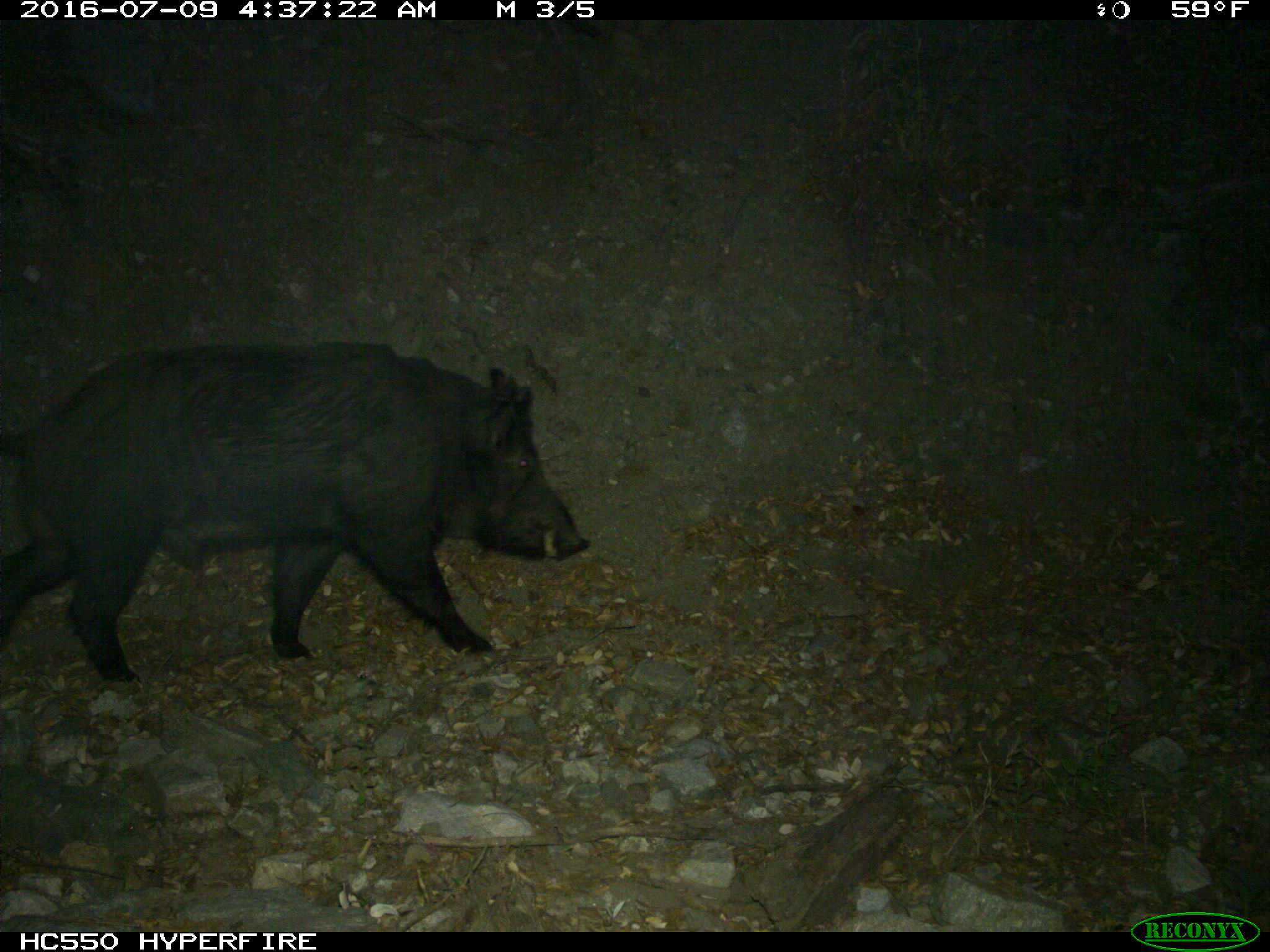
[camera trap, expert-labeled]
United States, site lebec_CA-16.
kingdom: Animalia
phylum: Chordata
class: Mammalia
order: Artiodactyla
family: Suidae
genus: Sus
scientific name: Sus scrofa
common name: wild boar